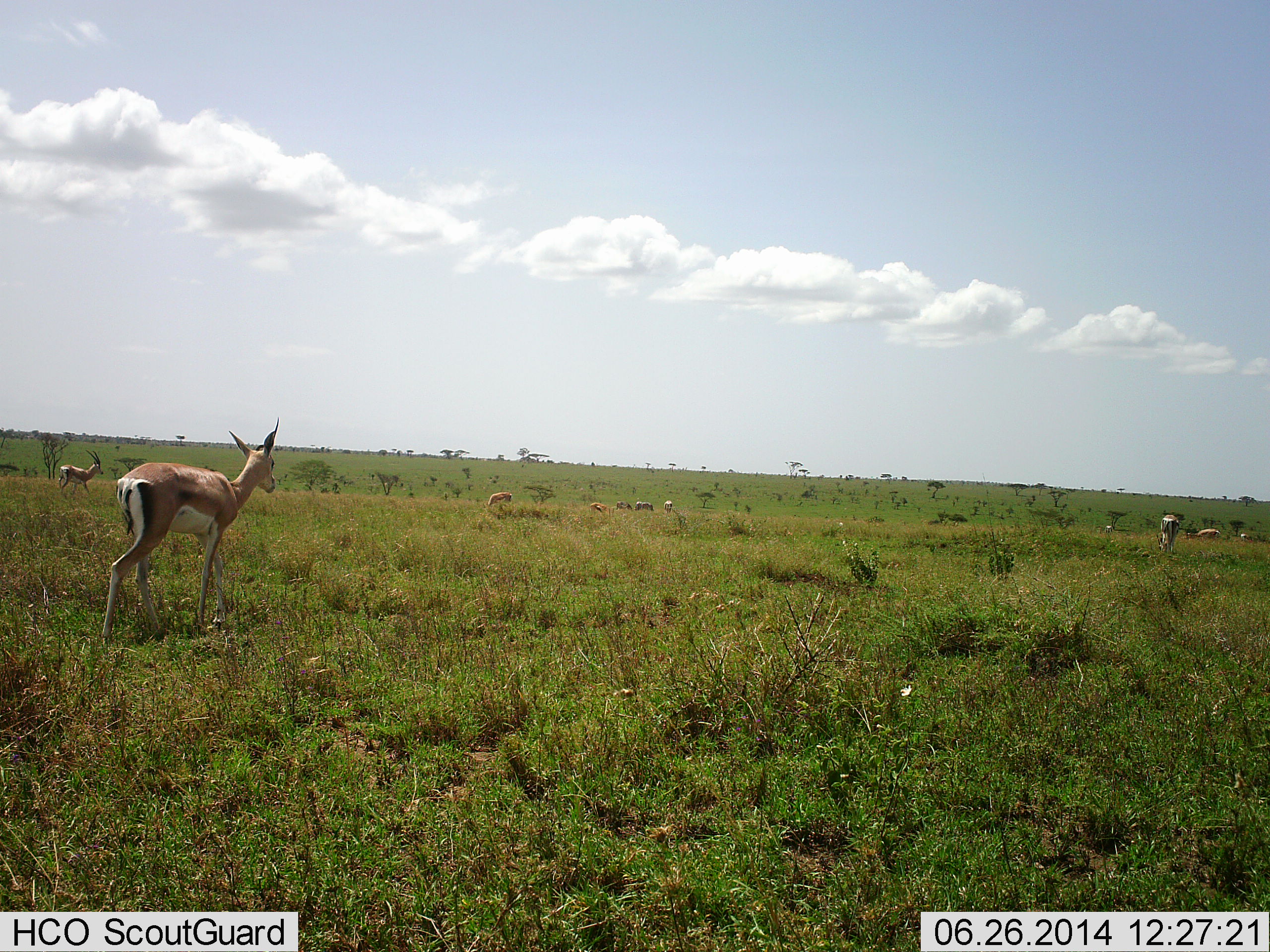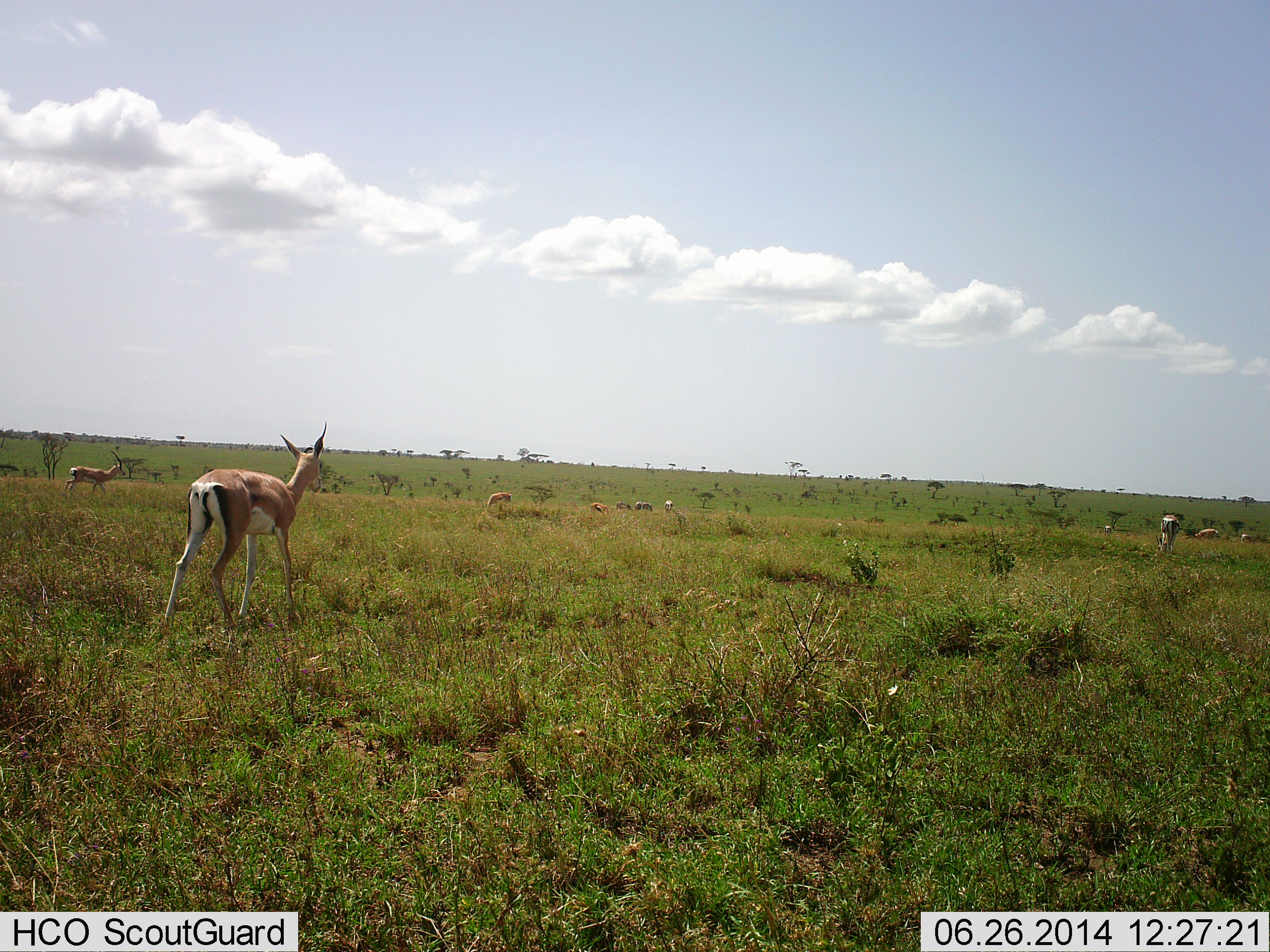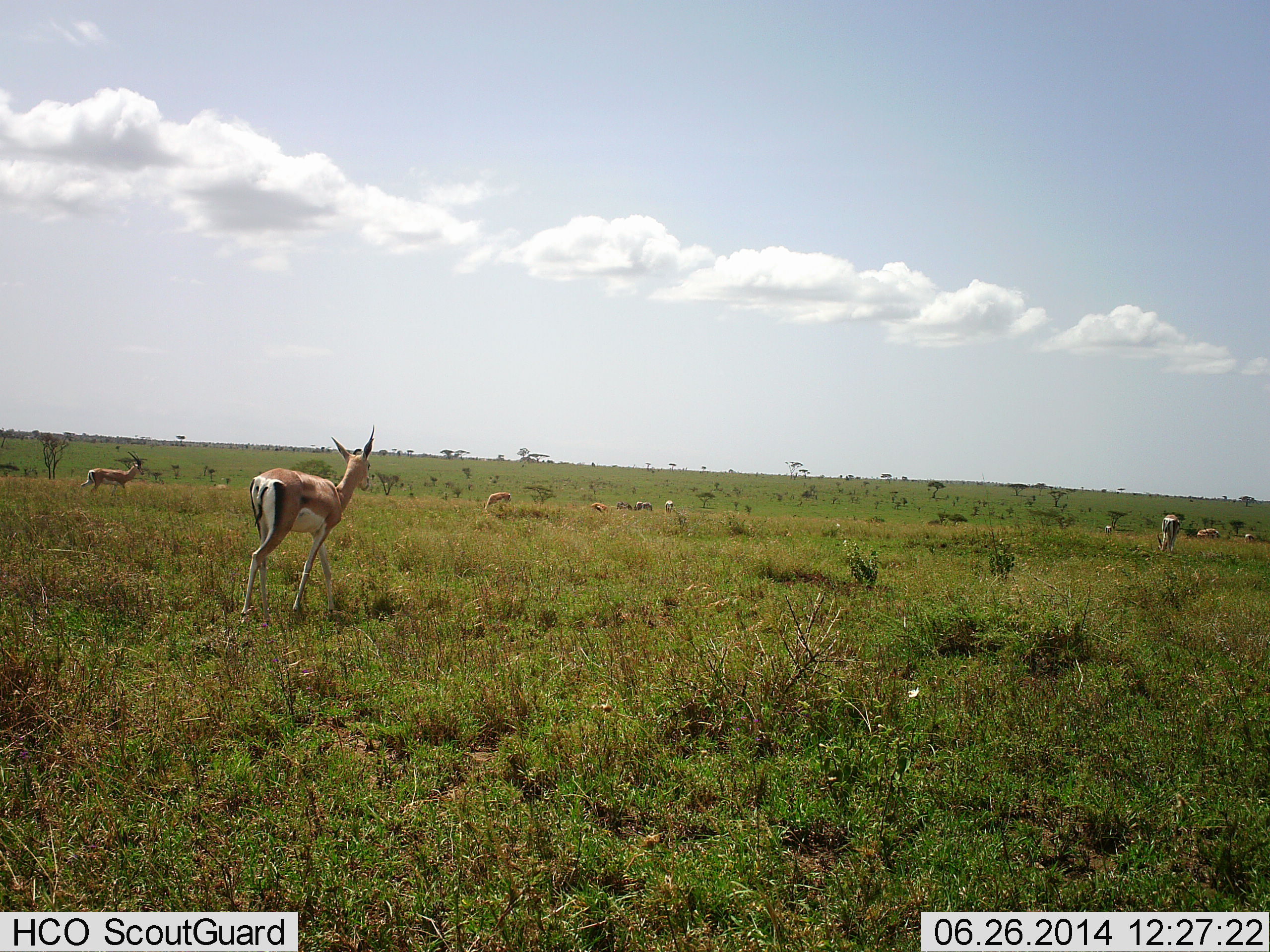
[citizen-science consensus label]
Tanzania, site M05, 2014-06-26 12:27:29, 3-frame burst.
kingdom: Animalia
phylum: Chordata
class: Mammalia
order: Artiodactyla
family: Bovidae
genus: Nanger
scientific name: Nanger granti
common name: grant's gazelle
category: gazellegrants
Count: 8.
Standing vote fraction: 27%.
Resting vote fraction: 0%.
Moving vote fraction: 91%.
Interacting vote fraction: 9%.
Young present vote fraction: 0%.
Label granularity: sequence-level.